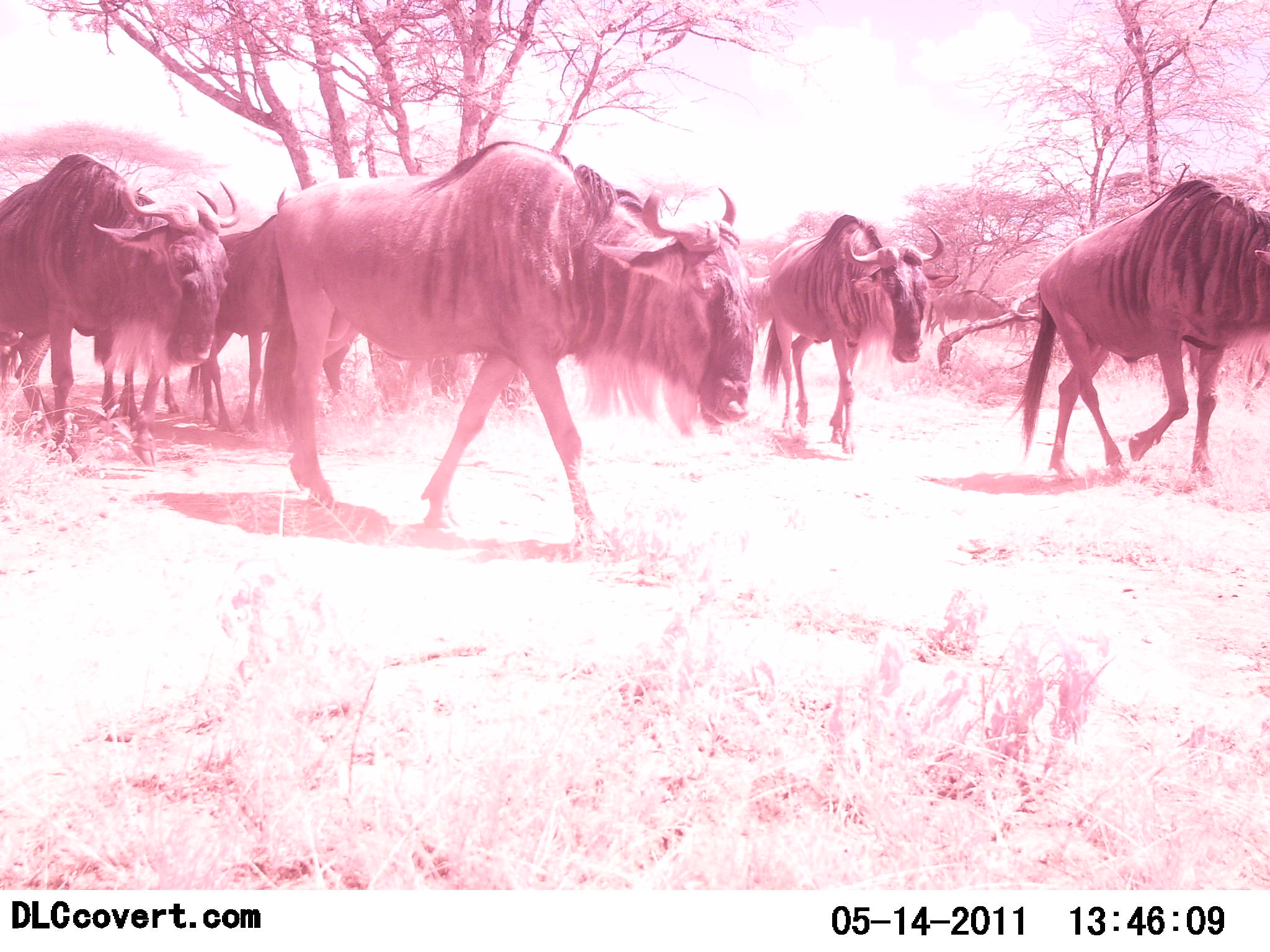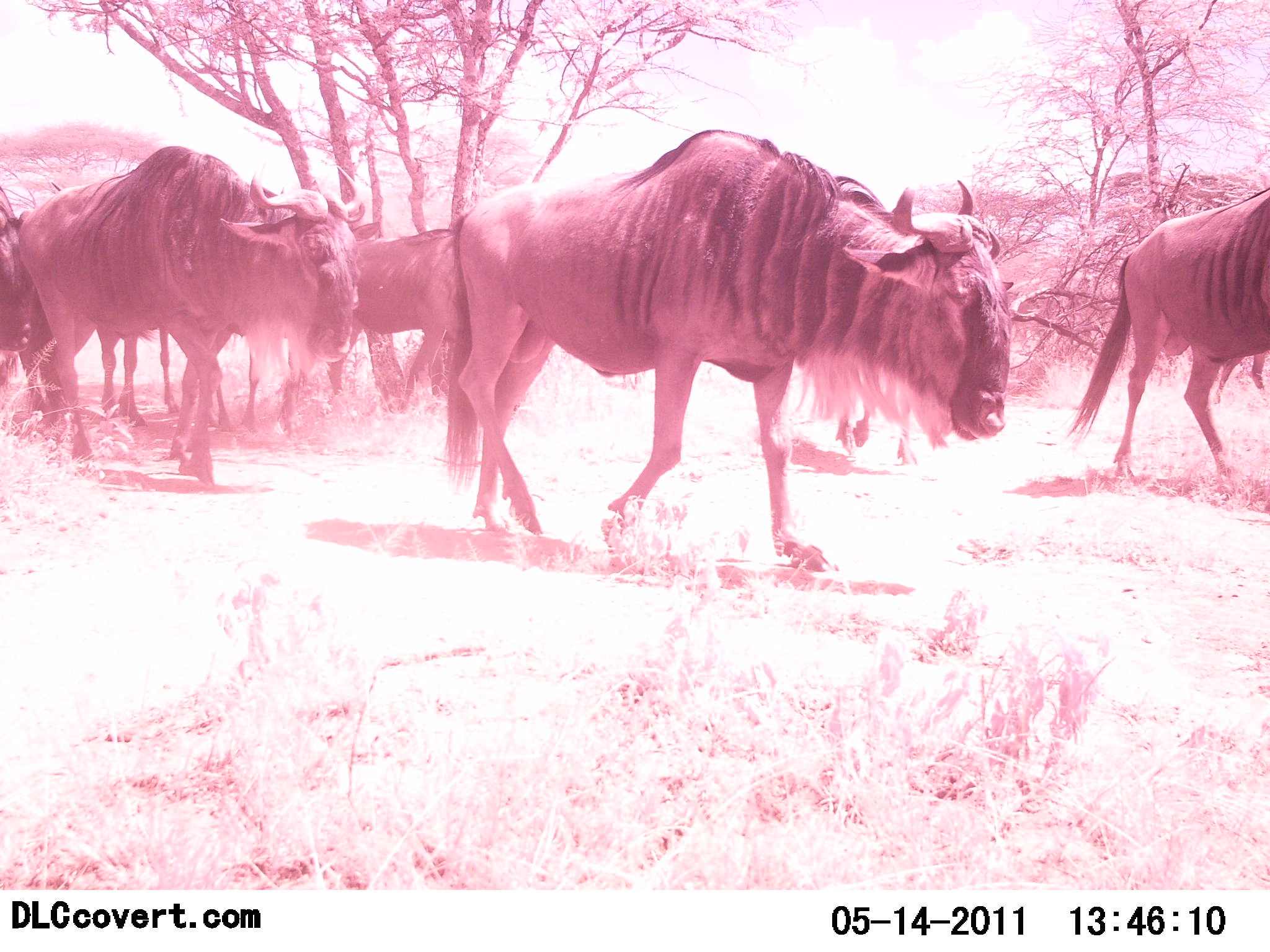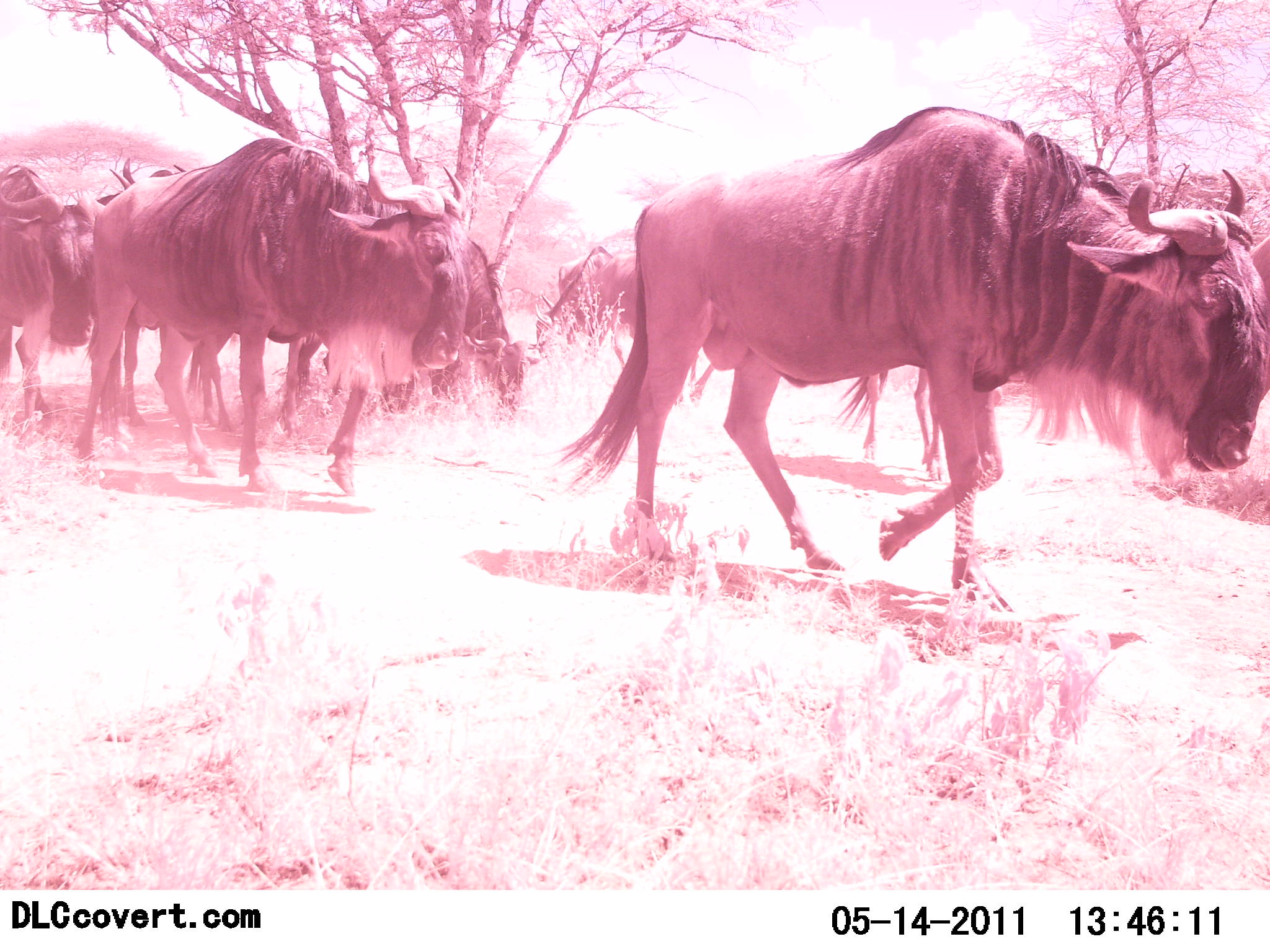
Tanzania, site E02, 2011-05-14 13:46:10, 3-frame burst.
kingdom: Animalia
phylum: Chordata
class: Mammalia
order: Artiodactyla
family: Bovidae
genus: Connochaetes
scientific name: Connochaetes taurinus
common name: blue wildebeest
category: wildebeest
Wildebeest (blue wildebeest) (Connochaetes taurinus), count 11-50. Behavior (volunteer vote fractions): standing 0%, resting 0%, moving 100%, interacting 0%. Young present (vote fraction): 0%. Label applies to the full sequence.